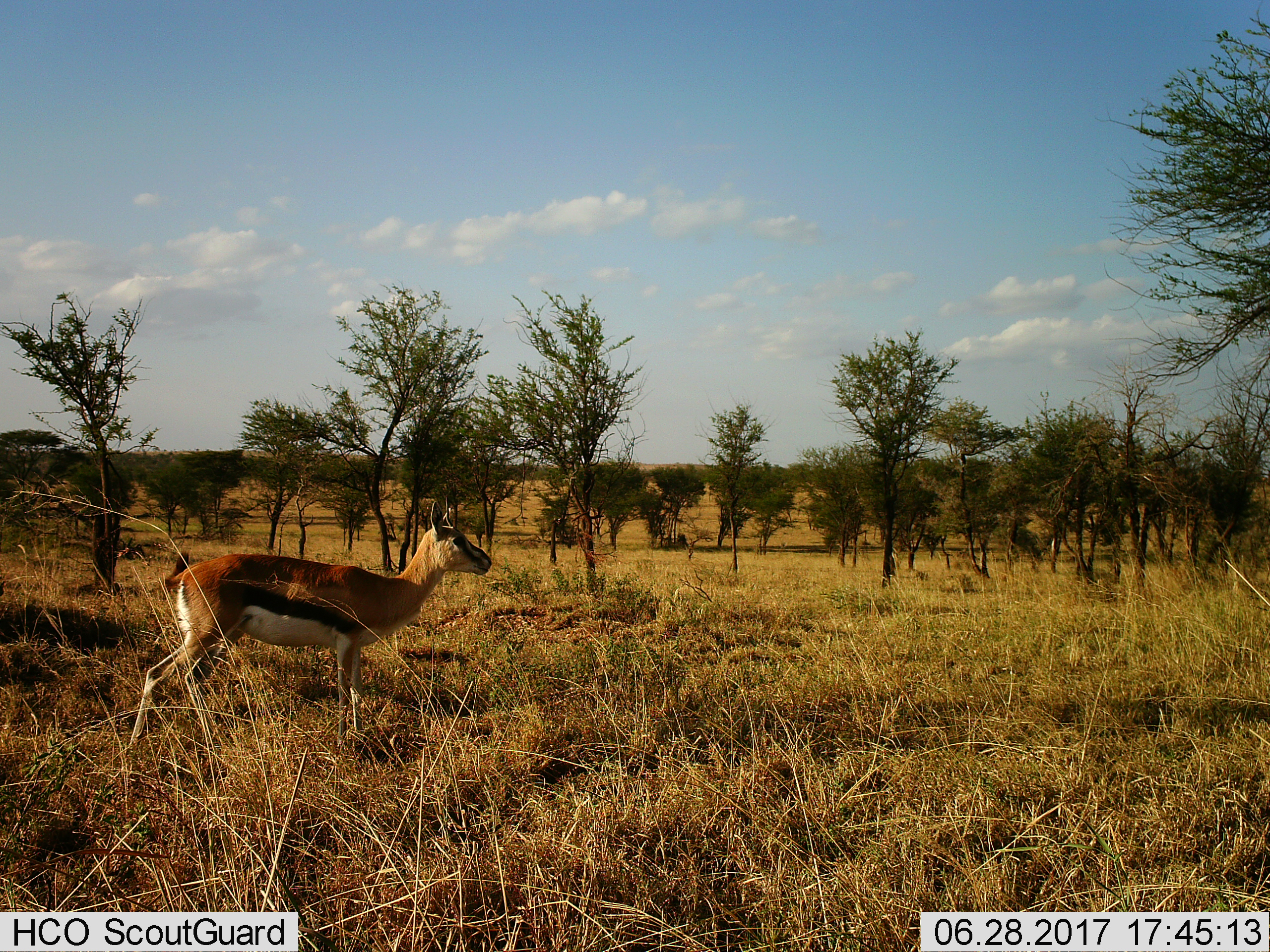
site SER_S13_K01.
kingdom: Animalia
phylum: Chordata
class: Mammalia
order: Artiodactyla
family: Bovidae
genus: Eudorcas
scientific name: Eudorcas thomsonii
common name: thomson's gazelle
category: gazellethomsons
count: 1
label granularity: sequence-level